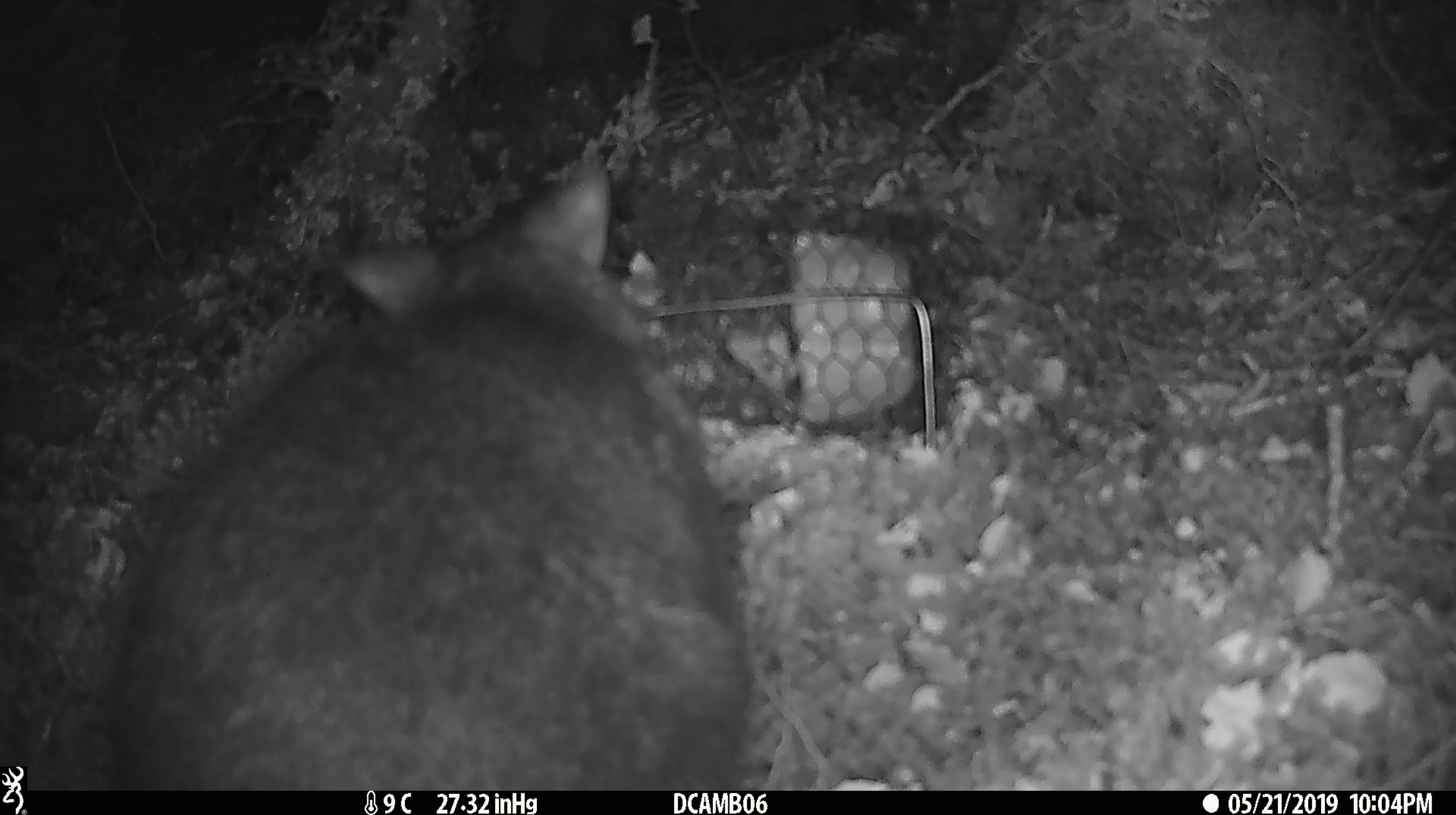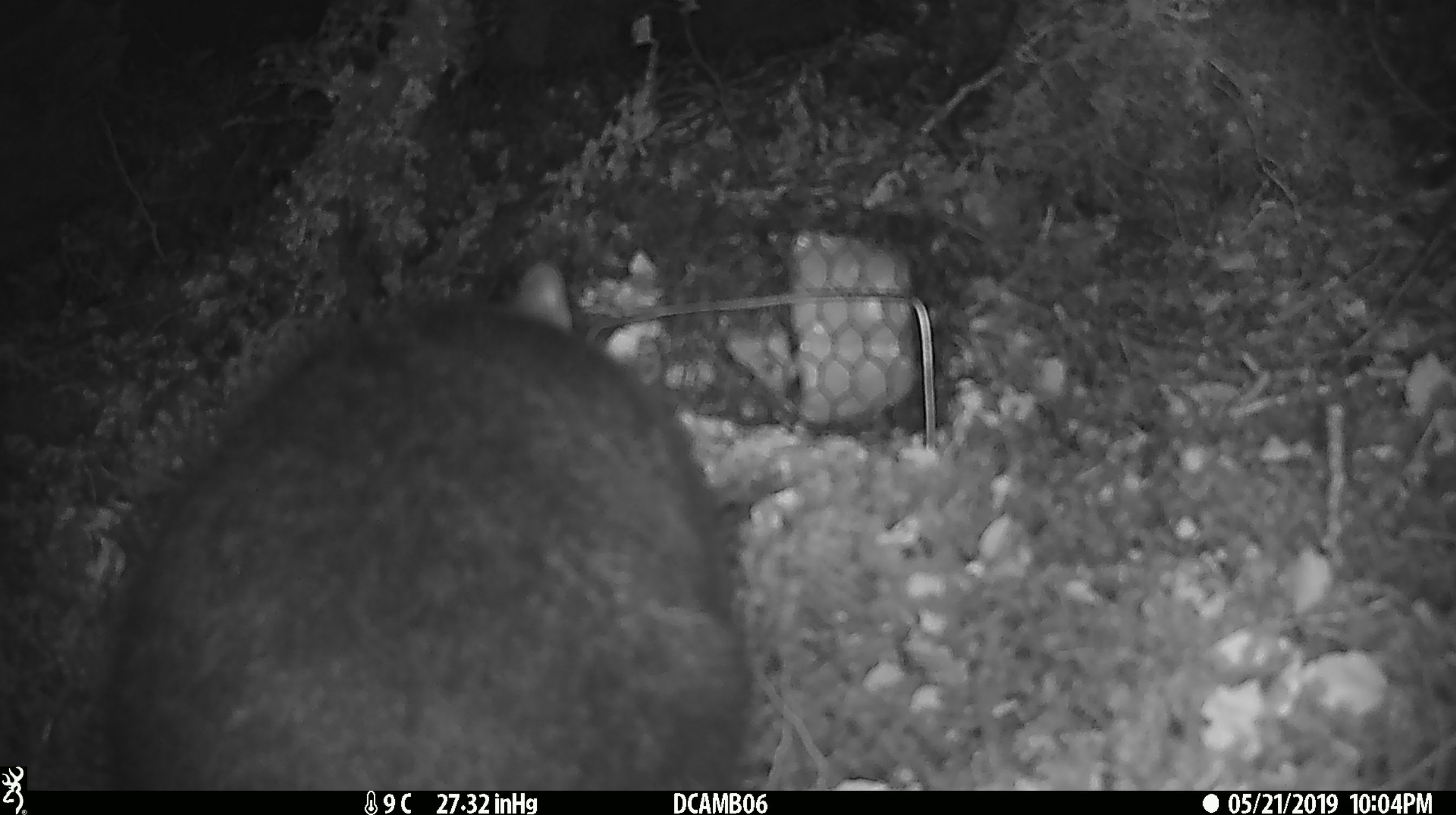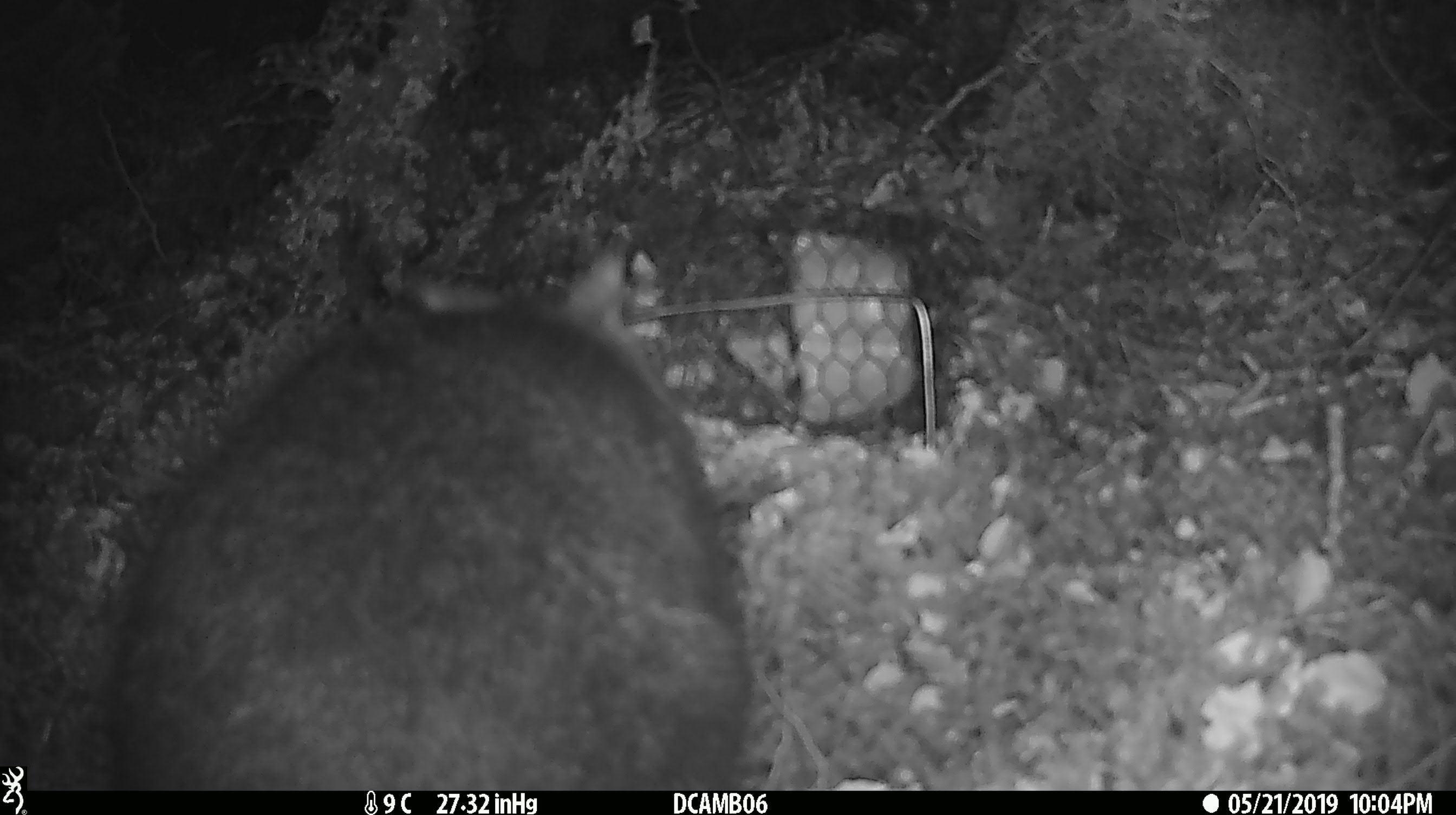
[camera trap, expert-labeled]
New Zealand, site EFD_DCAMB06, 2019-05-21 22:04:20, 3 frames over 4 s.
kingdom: Animalia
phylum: Chordata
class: Mammalia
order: Diprotodontia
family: Phalangeridae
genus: Trichosurus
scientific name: Trichosurus vulpecula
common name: common brushtail possum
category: possum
Possum (common brushtail possum) (Trichosurus vulpecula).